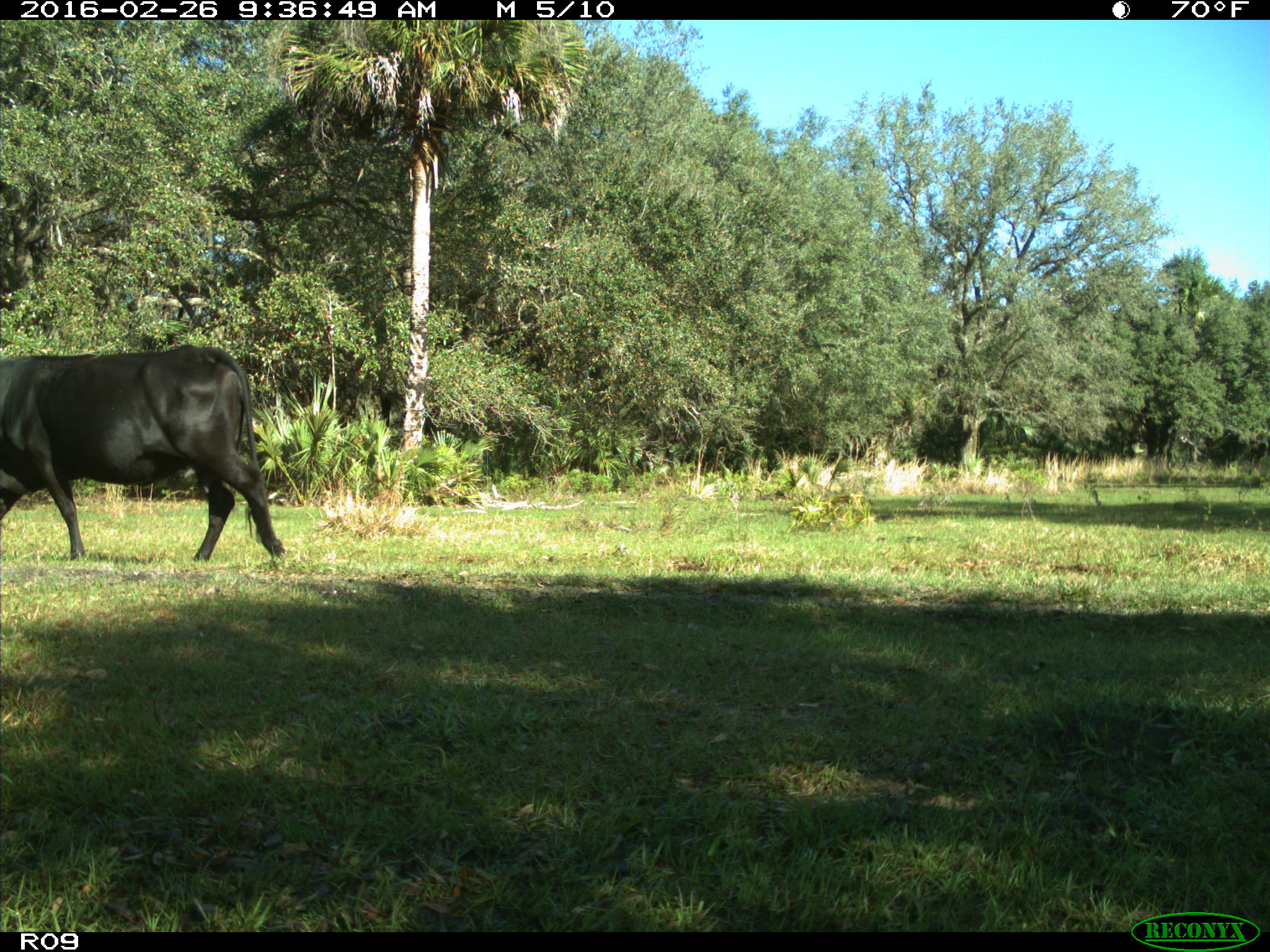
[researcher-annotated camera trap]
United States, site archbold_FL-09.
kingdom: Animalia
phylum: Chordata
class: Mammalia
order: Artiodactyla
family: Bovidae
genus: Bos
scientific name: Bos taurus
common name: domestic cow